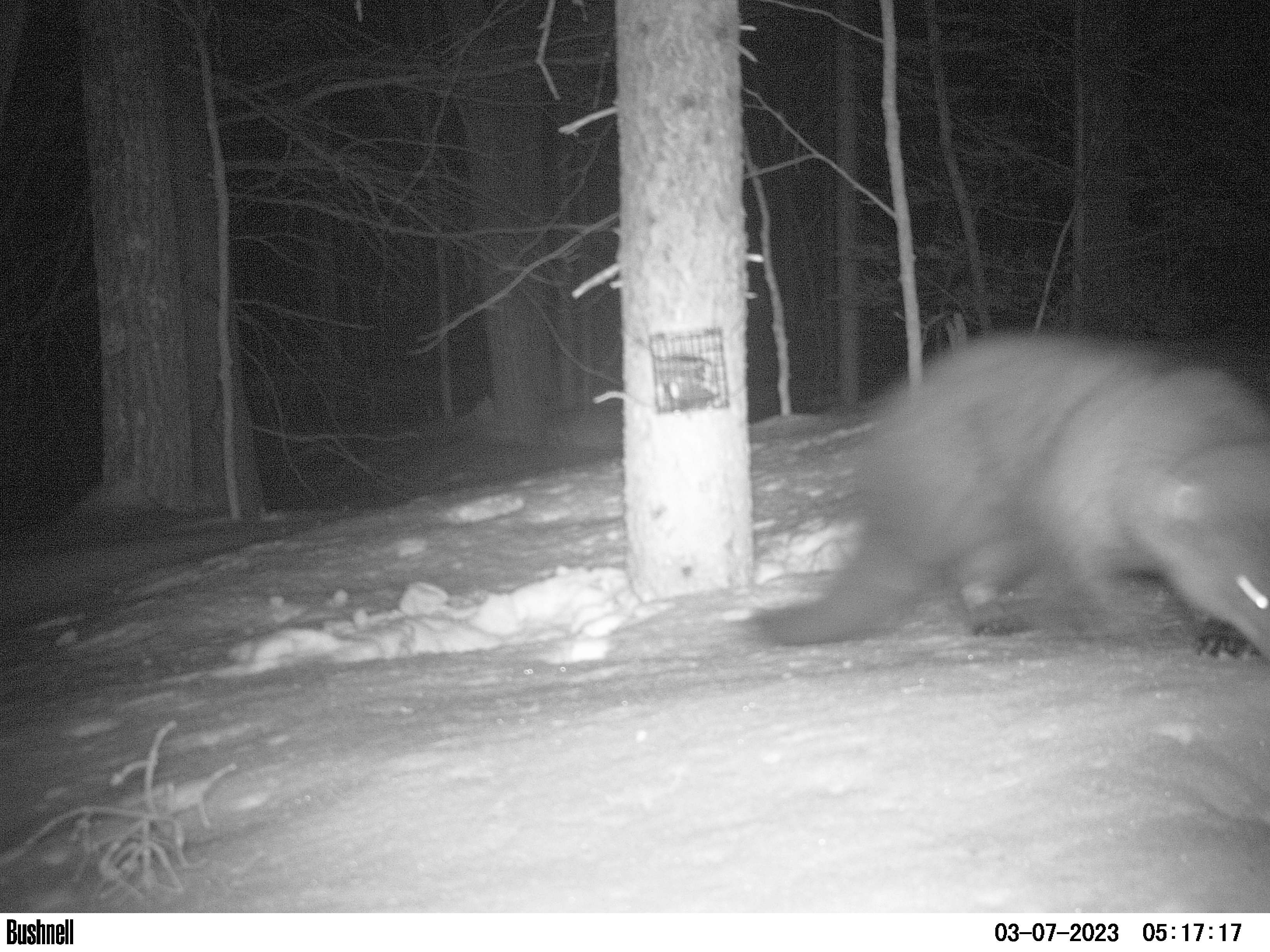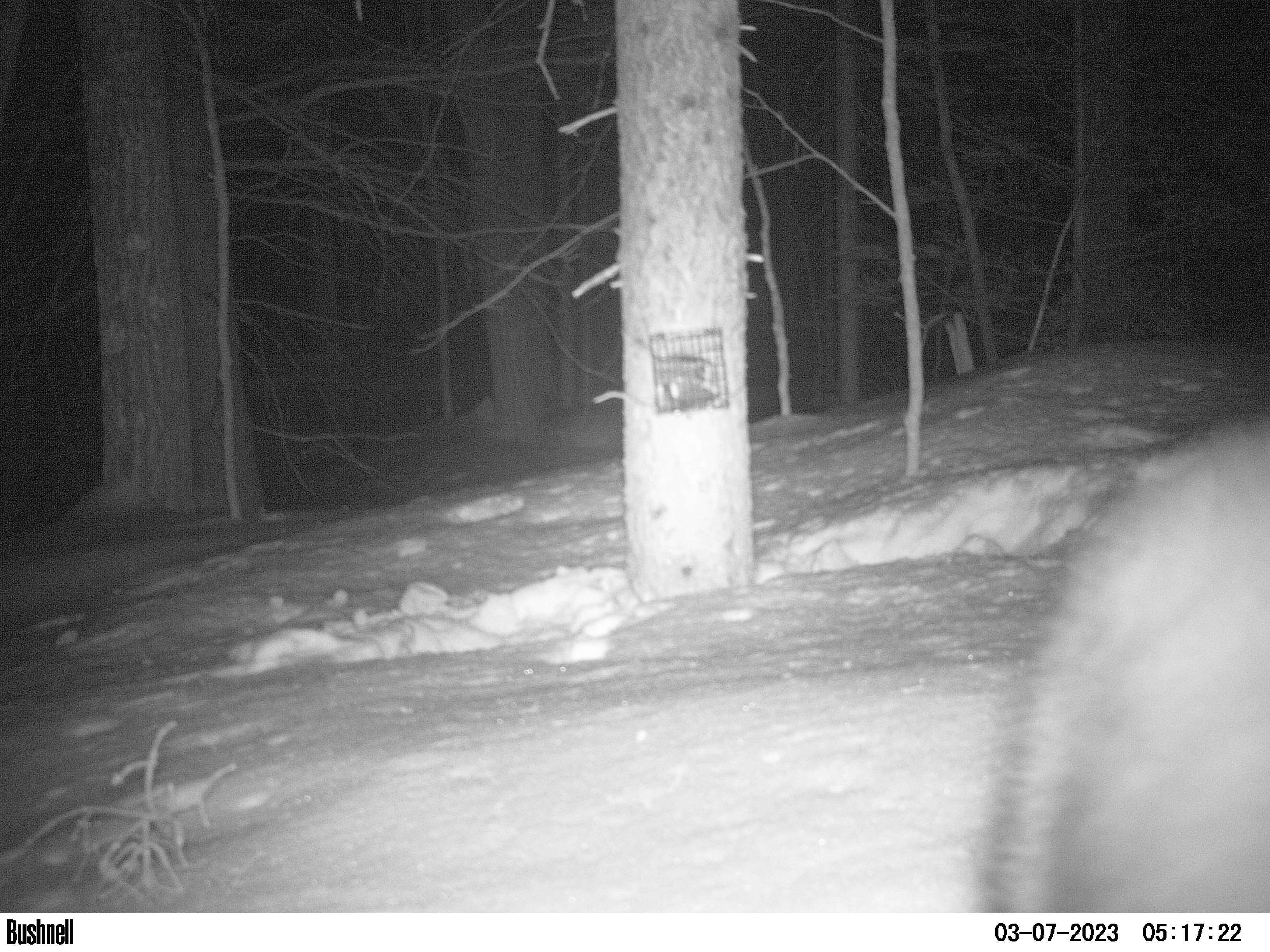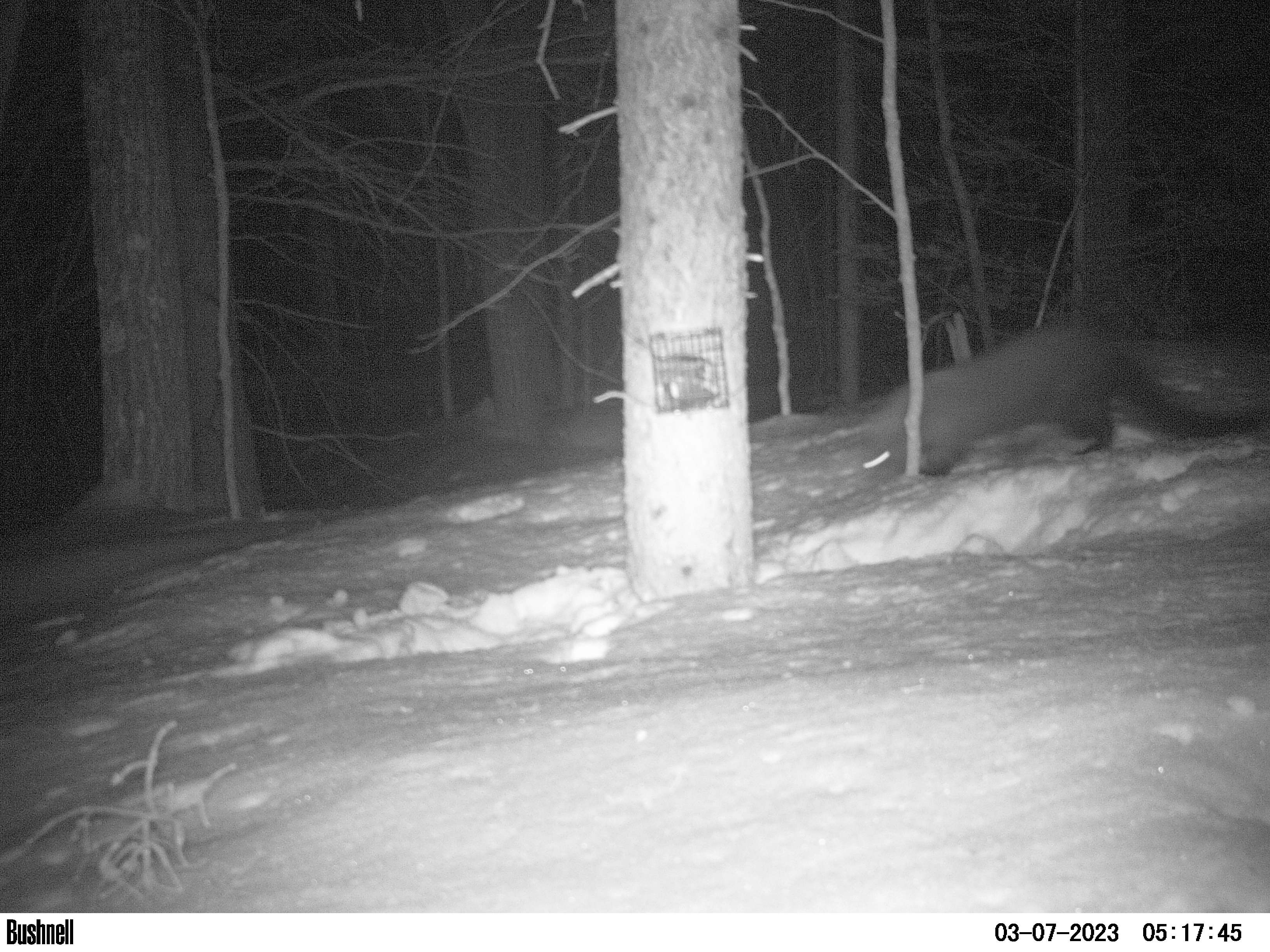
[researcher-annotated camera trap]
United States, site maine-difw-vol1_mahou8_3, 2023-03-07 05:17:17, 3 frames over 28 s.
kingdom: Animalia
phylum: Chordata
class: Mammalia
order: Carnivora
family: Mustelidae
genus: Pekania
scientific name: Pekania pennanti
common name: fisher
Fisher (Pekania pennanti).